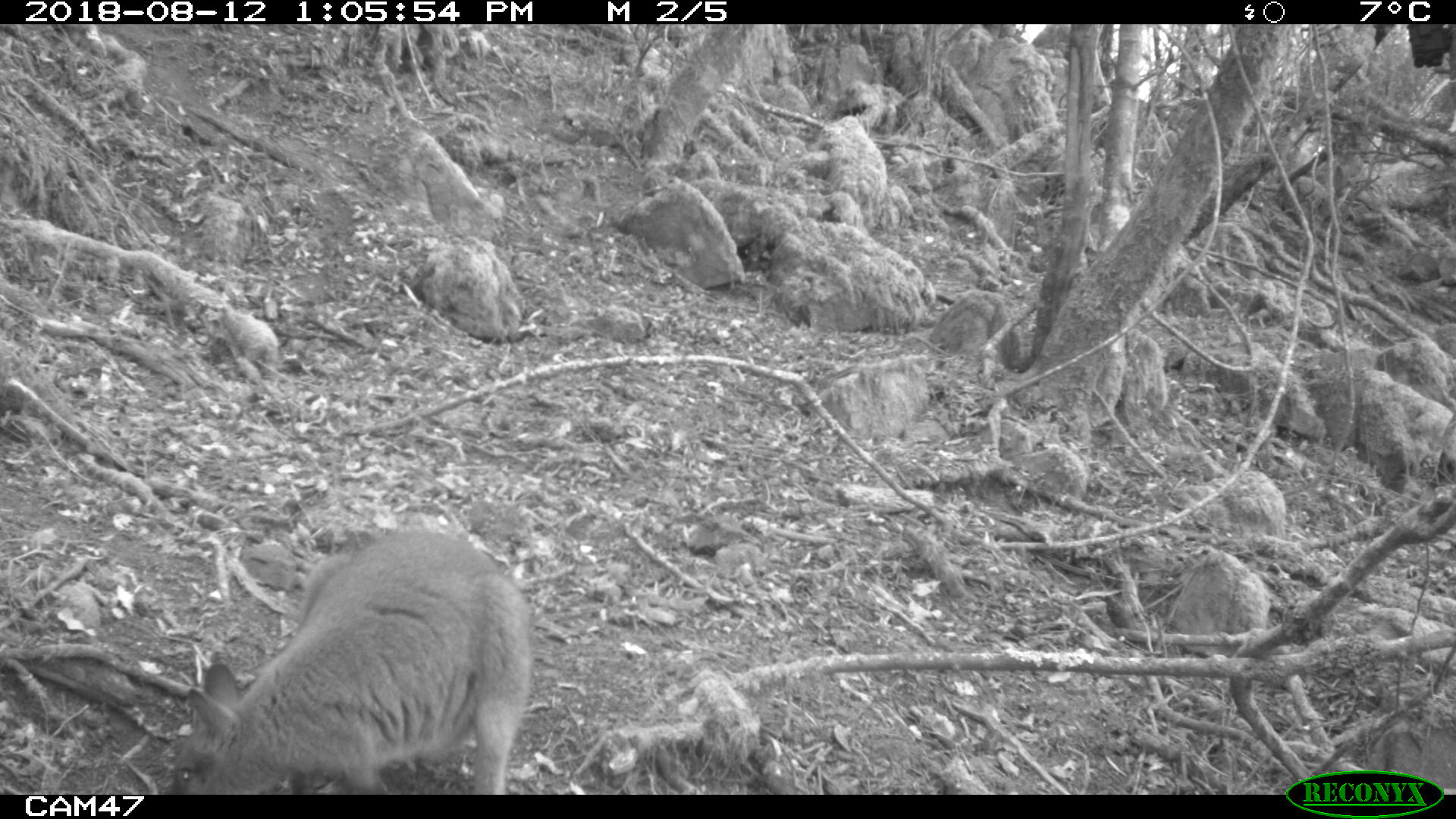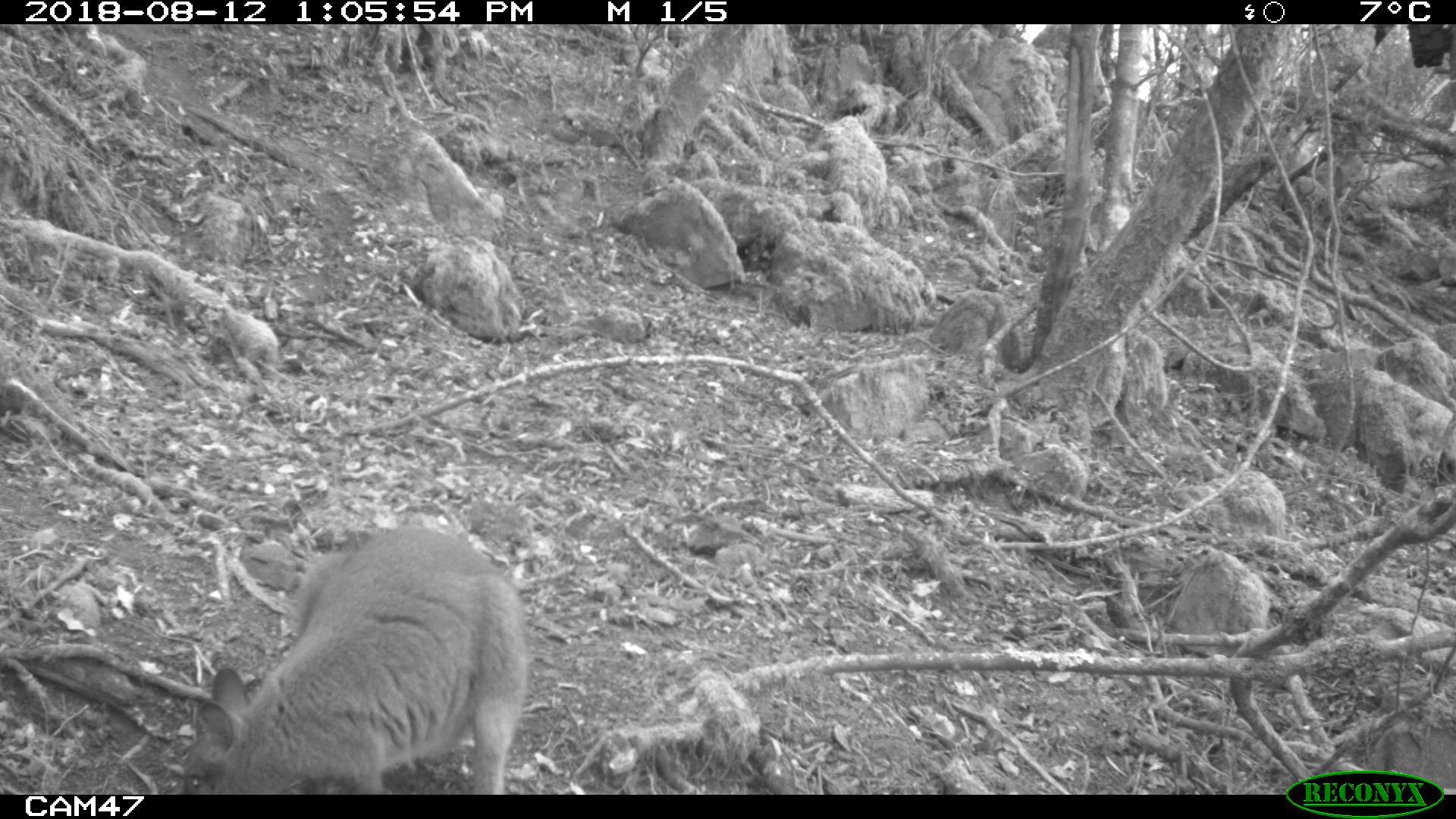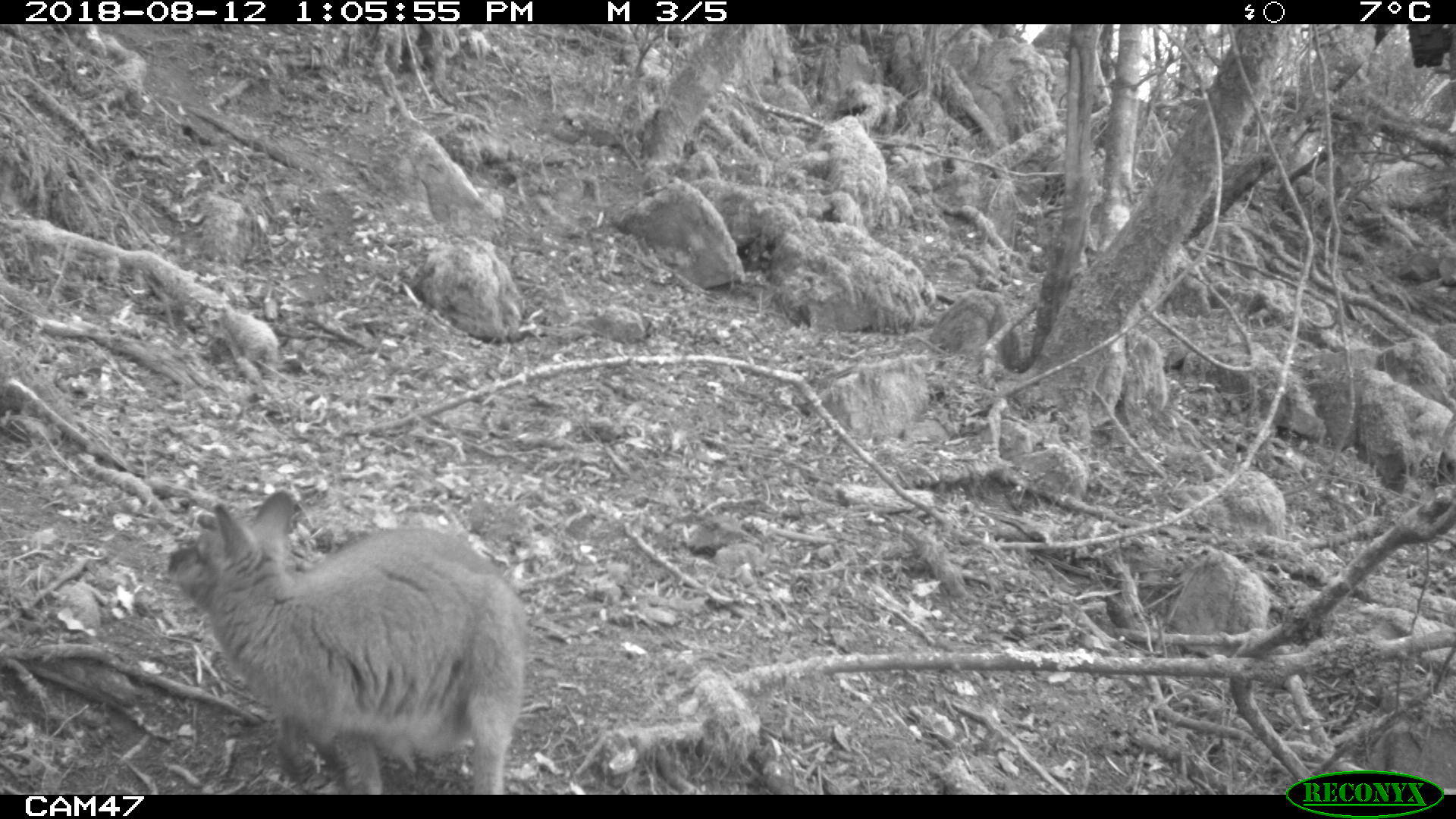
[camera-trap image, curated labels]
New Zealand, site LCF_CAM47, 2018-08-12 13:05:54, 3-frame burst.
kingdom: Animalia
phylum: Chordata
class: Mammalia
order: Diprotodontia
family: Macropodidae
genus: Notamacropus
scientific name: Notamacropus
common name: wallaby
Wallaby (Notamacropus).